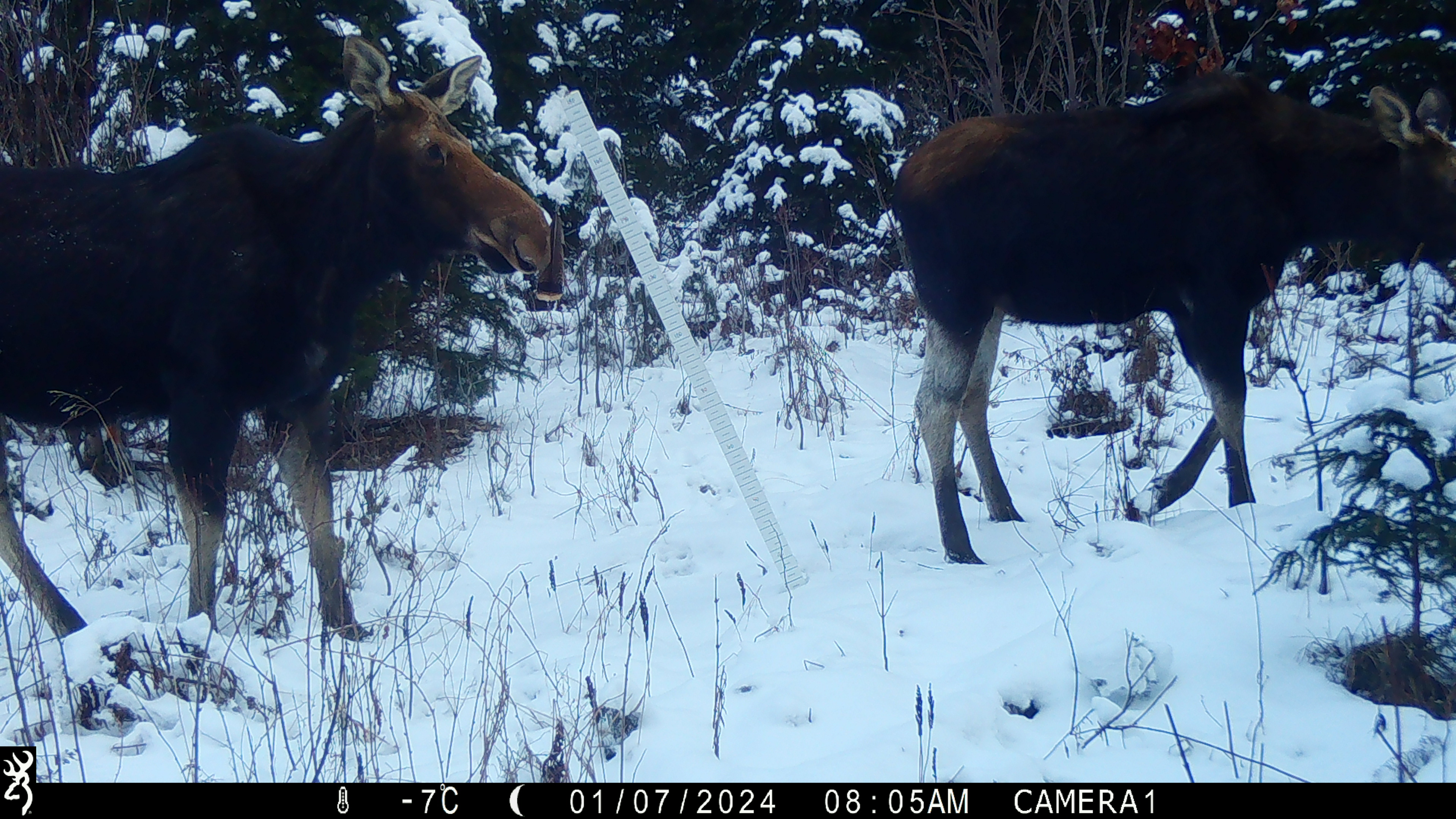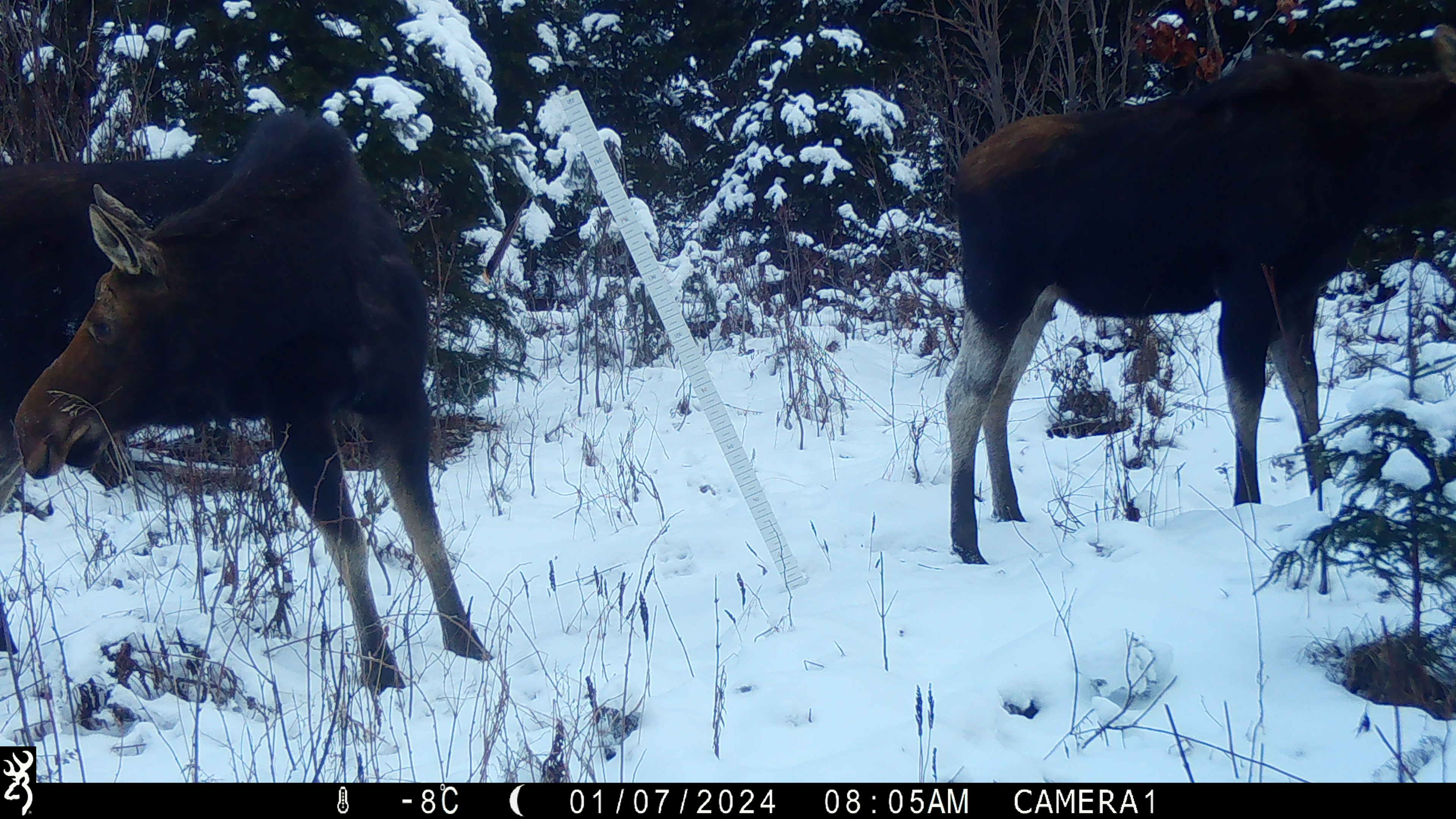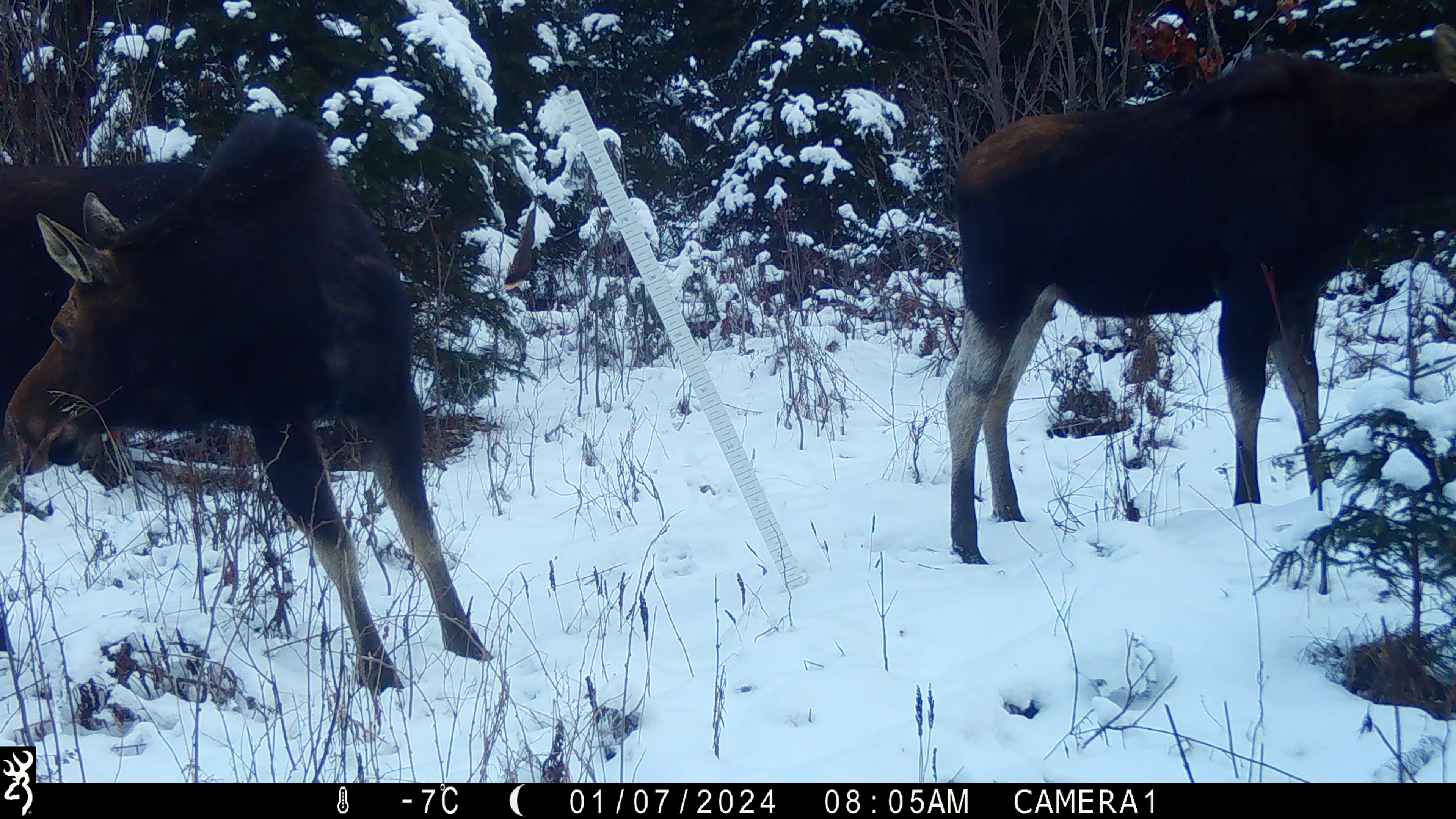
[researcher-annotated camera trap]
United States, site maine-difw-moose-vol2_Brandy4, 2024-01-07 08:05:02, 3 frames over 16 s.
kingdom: Animalia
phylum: Chordata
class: Mammalia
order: Artiodactyla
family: Cervidae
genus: Alces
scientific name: Alces alces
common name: moose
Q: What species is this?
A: Moose (Alces alces).